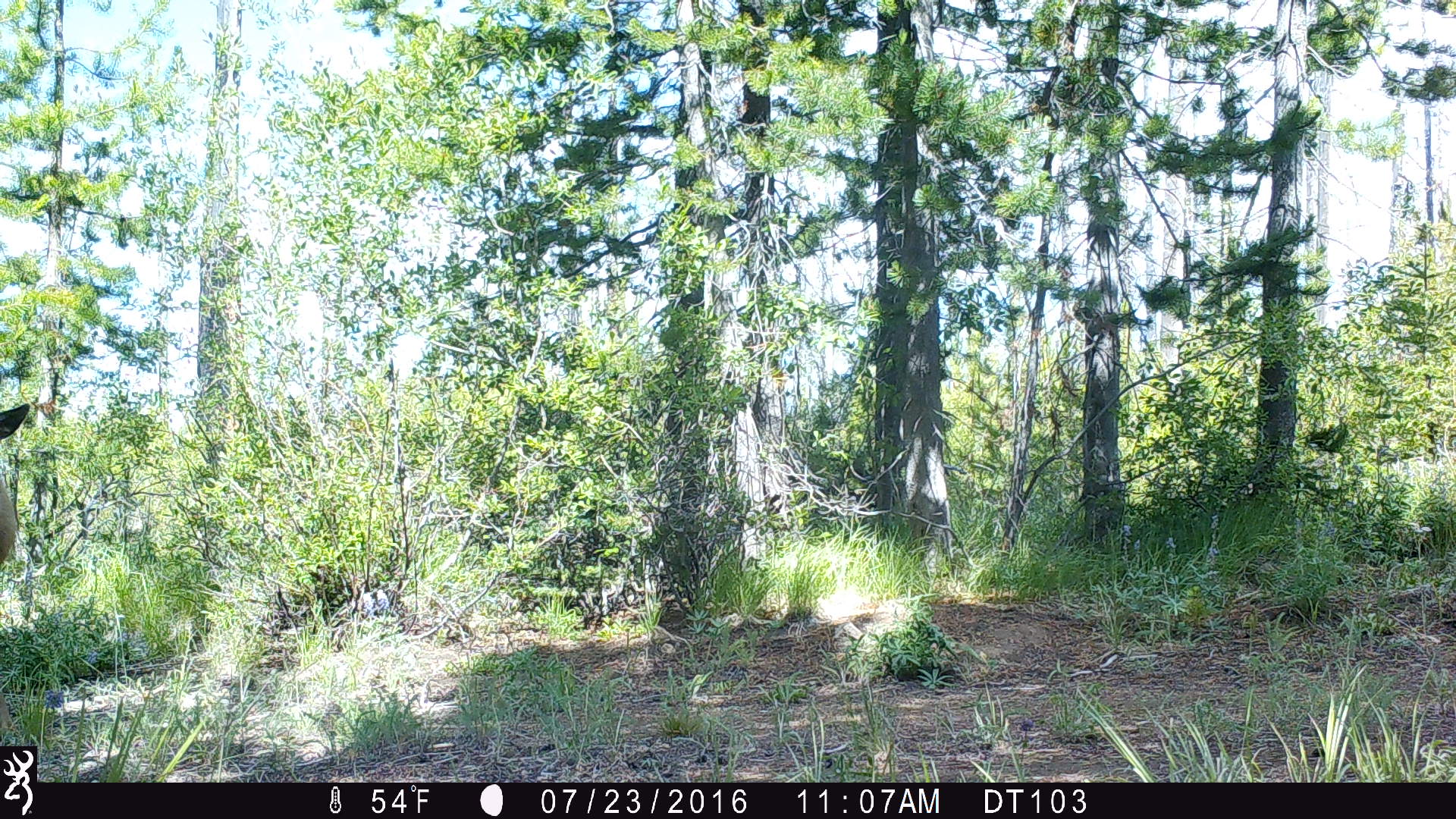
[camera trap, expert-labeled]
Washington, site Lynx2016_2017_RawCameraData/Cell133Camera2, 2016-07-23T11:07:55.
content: unidentified animal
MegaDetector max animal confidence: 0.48